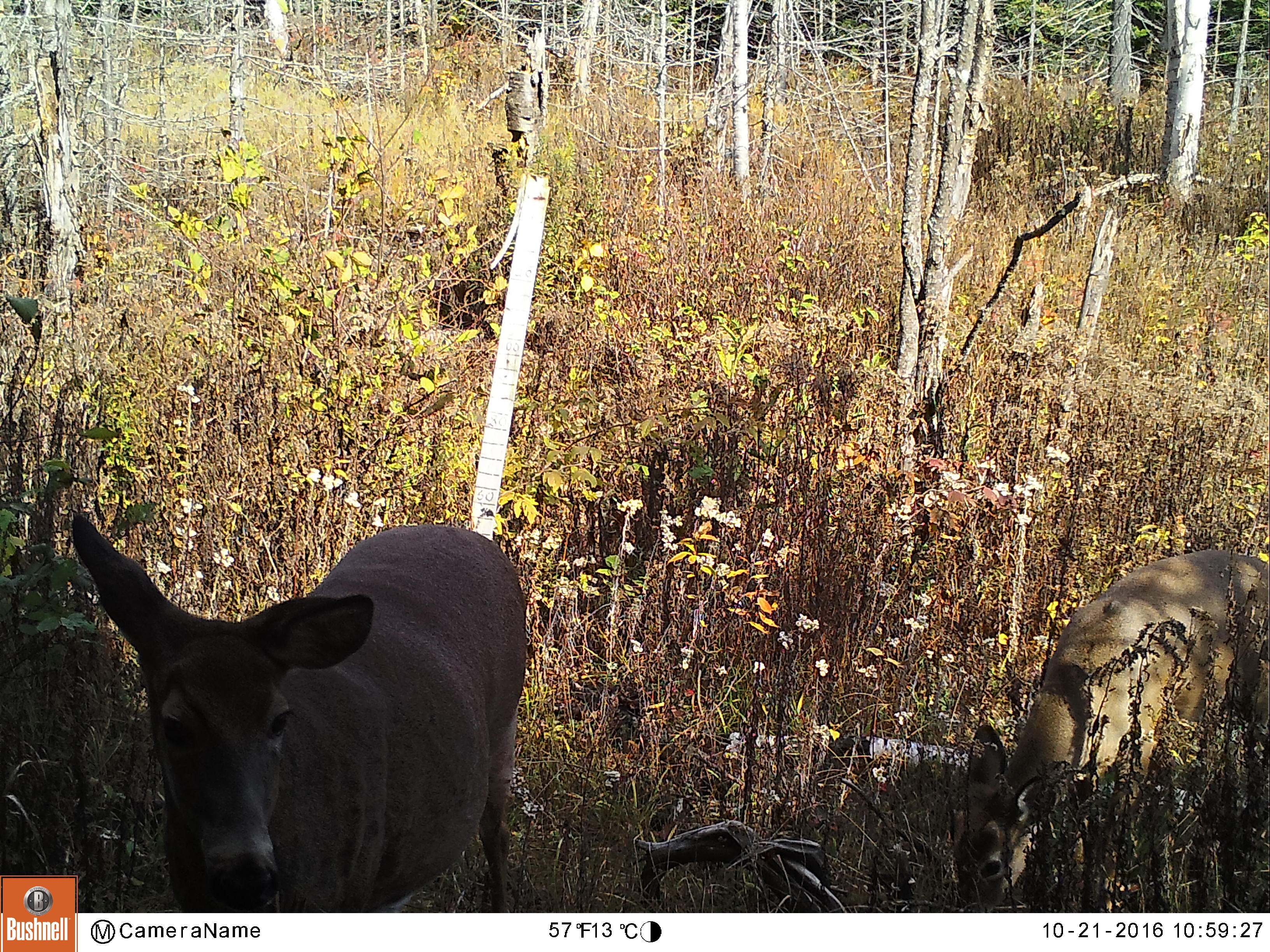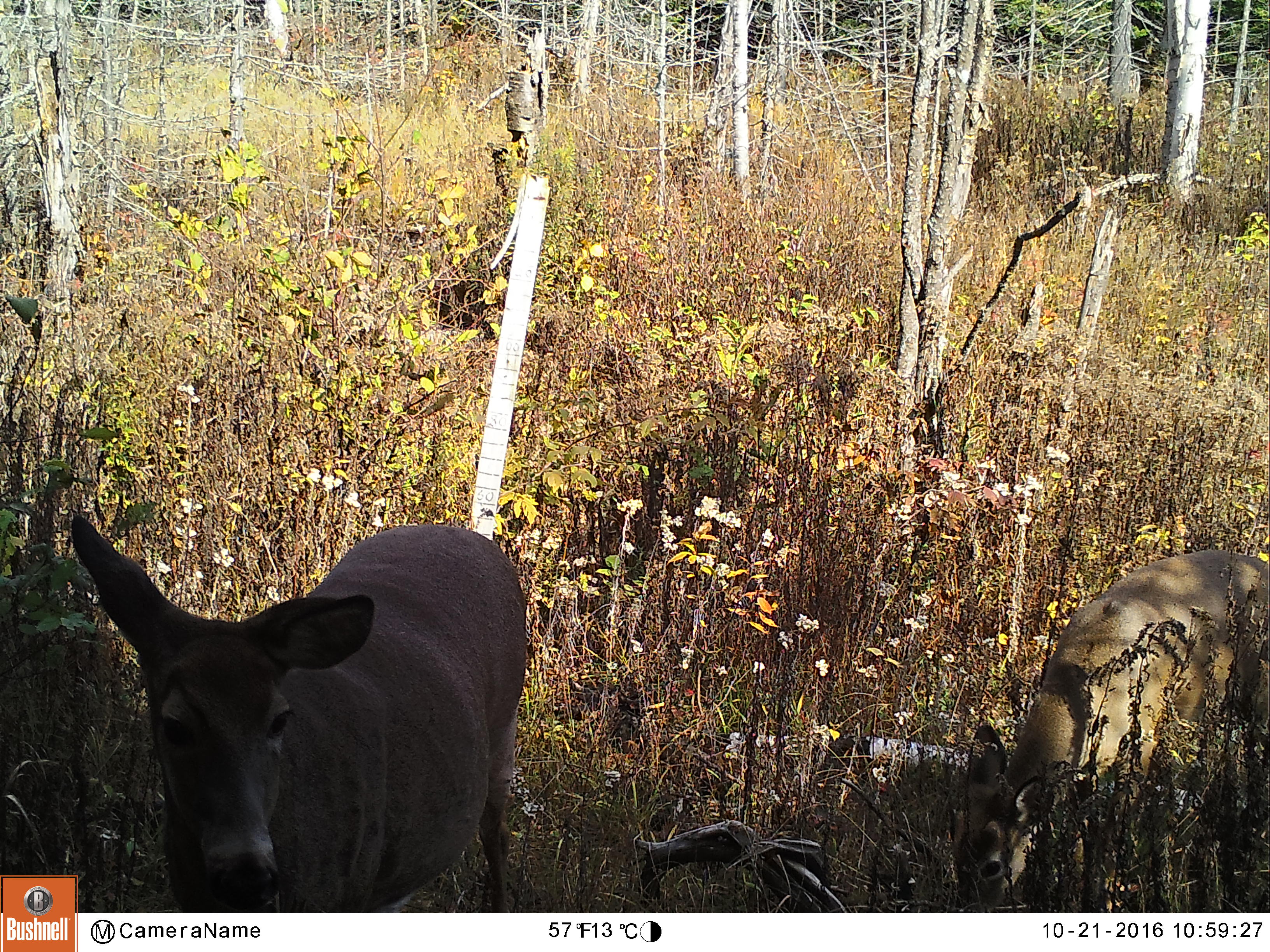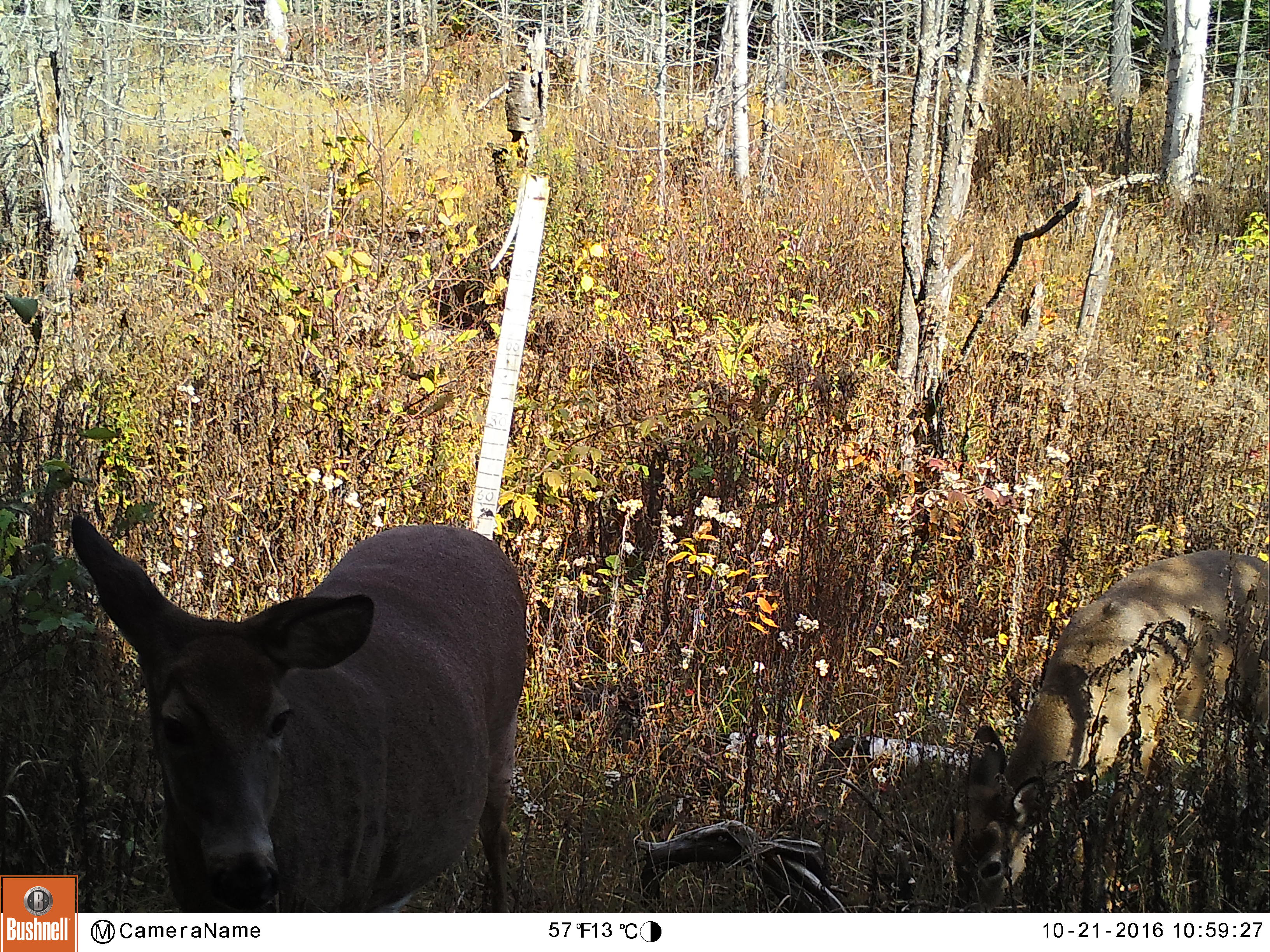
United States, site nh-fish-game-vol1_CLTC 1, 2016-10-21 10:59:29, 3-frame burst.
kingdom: Animalia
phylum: Chordata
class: Mammalia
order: Artiodactyla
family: Cervidae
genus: Odocoileus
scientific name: Odocoileus virginianus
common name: white-tailed deer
White-tailed deer (Odocoileus virginianus).